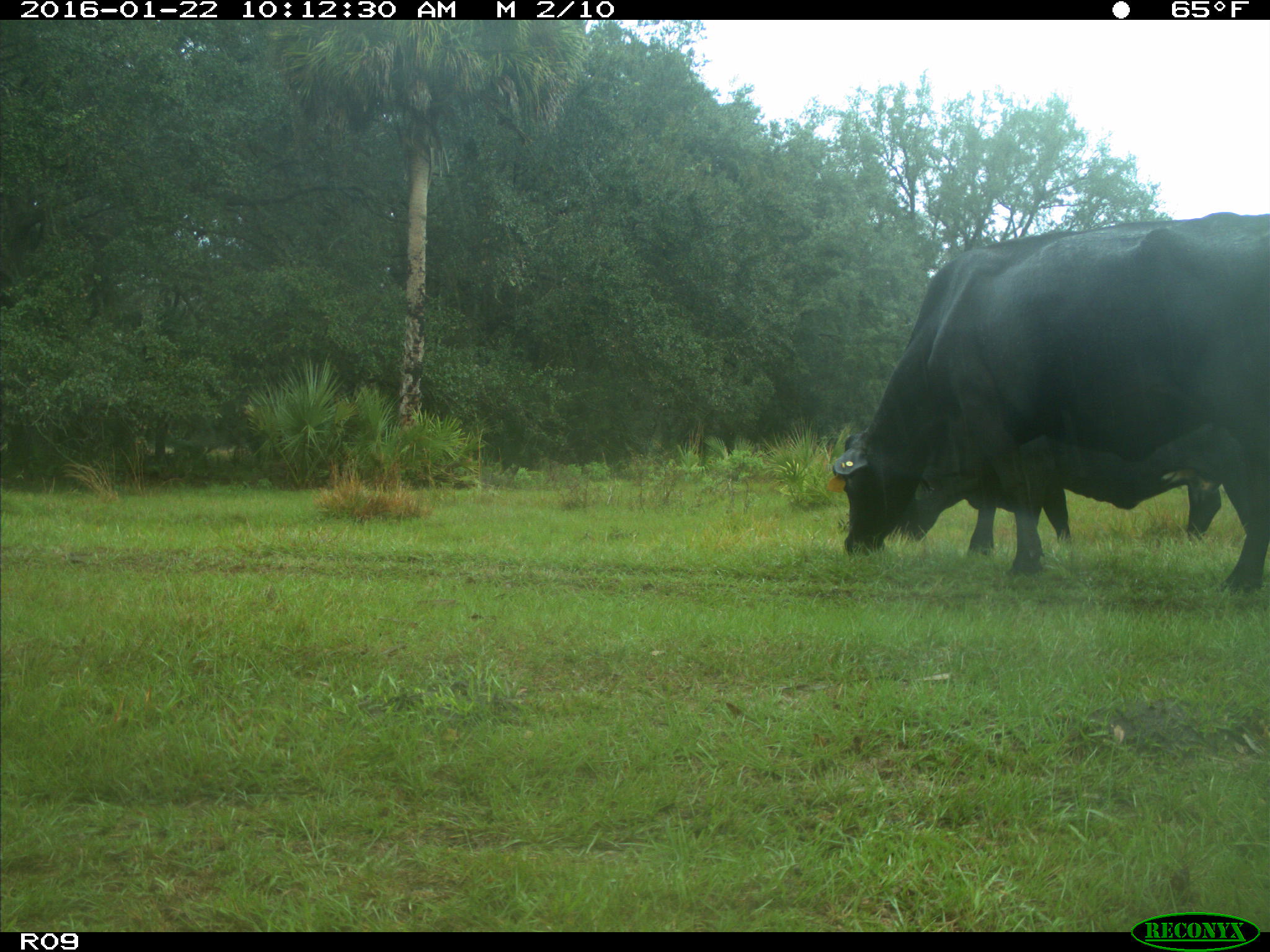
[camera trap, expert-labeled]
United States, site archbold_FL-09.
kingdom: Animalia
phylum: Chordata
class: Mammalia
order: Artiodactyla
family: Bovidae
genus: Bos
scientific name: Bos taurus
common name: domestic cow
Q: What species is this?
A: Bos taurus (domestic cow).